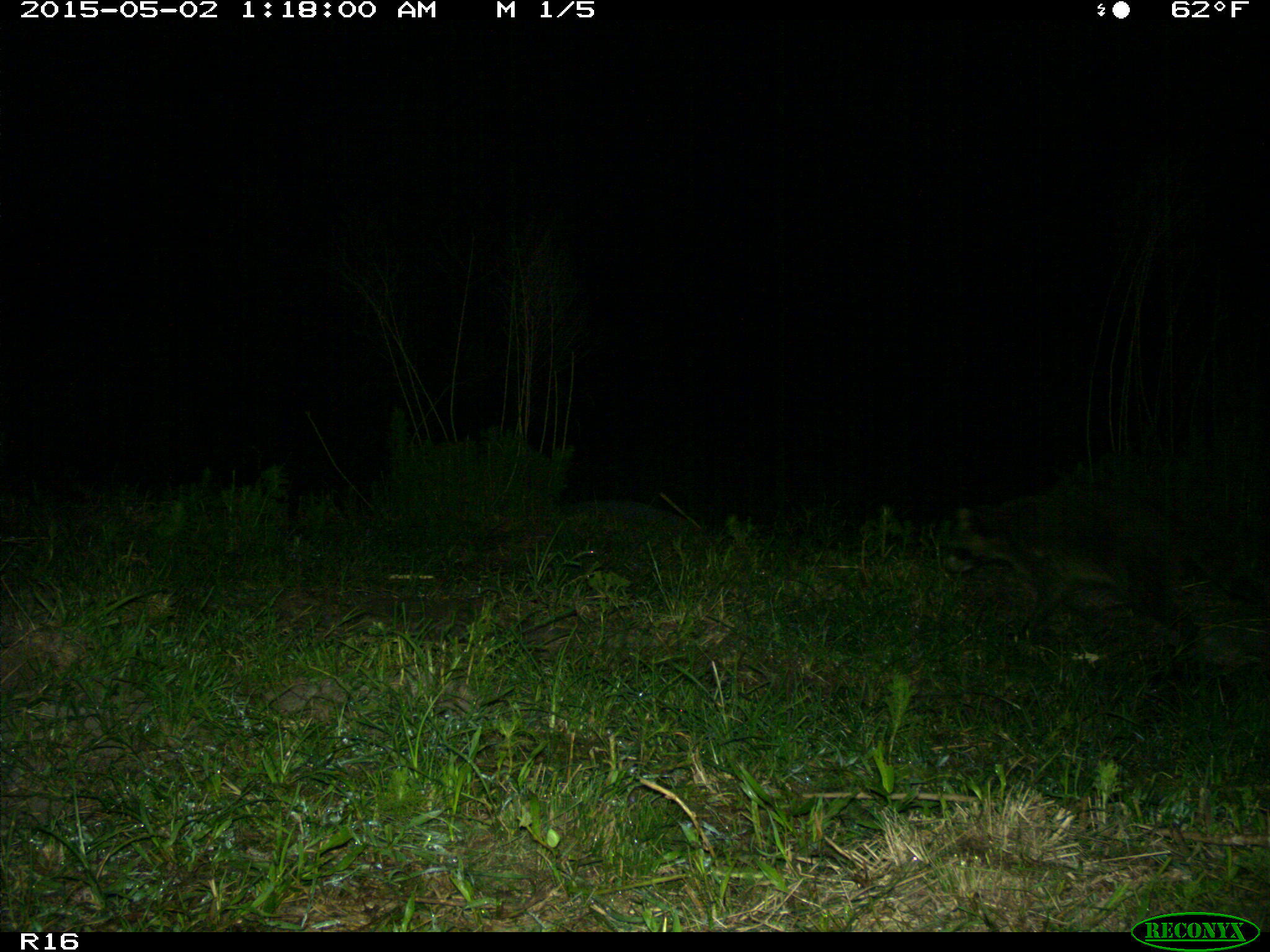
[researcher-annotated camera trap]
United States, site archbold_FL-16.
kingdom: Animalia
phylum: Chordata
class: Mammalia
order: Carnivora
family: Procyonidae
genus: Procyon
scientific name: Procyon lotor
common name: common raccoon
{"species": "Procyon lotor (common raccoon)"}